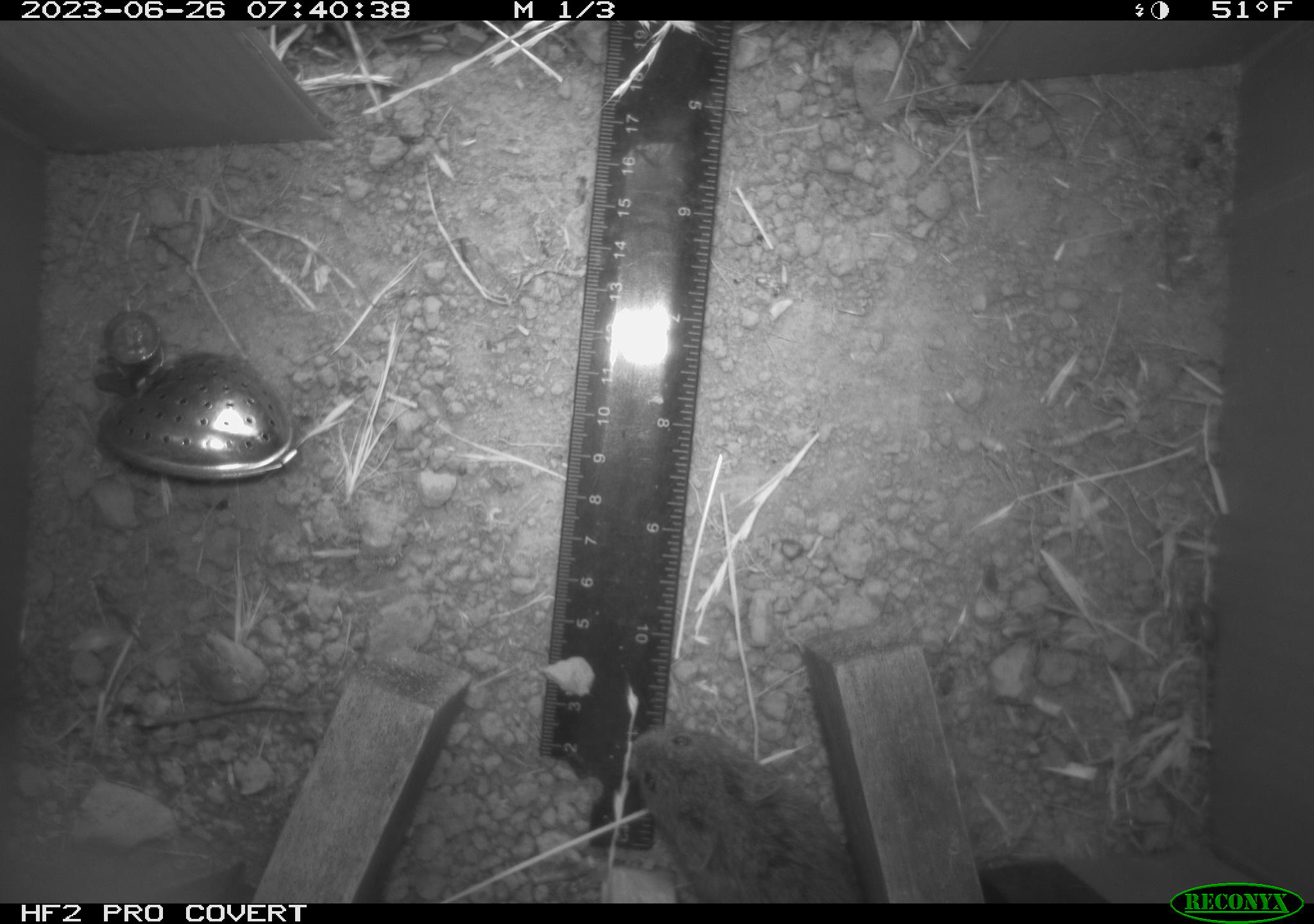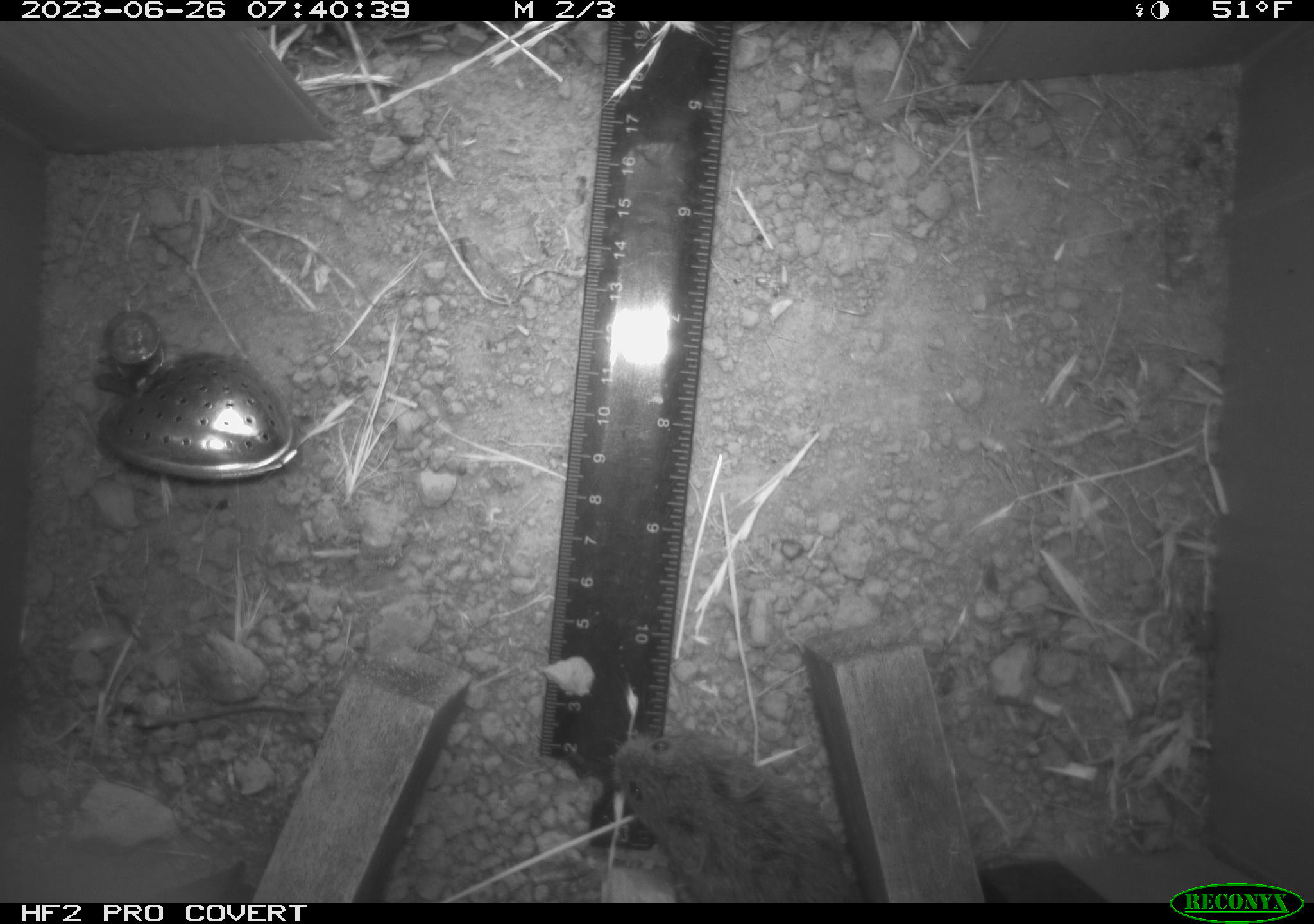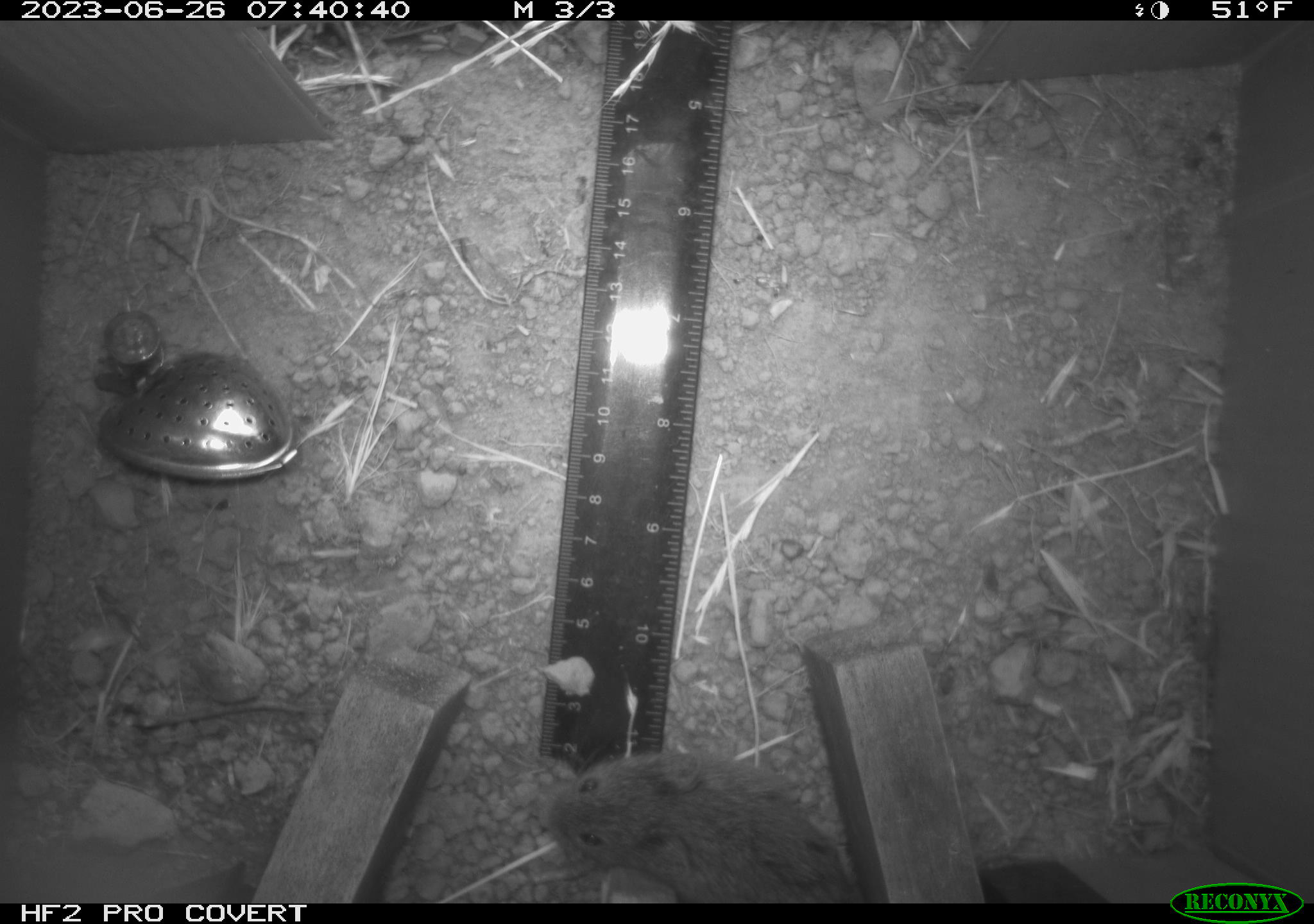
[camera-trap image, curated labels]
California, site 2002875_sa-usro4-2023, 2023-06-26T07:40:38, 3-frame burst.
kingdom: Animalia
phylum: Chordata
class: Mammalia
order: Rodentia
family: Cricetidae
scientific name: Arvicolinae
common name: voles, lemmings, and muskrats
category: arvicolinae subfamily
Arvicolinae subfamily (voles, lemmings, and muskrats) (Arvicolinae).